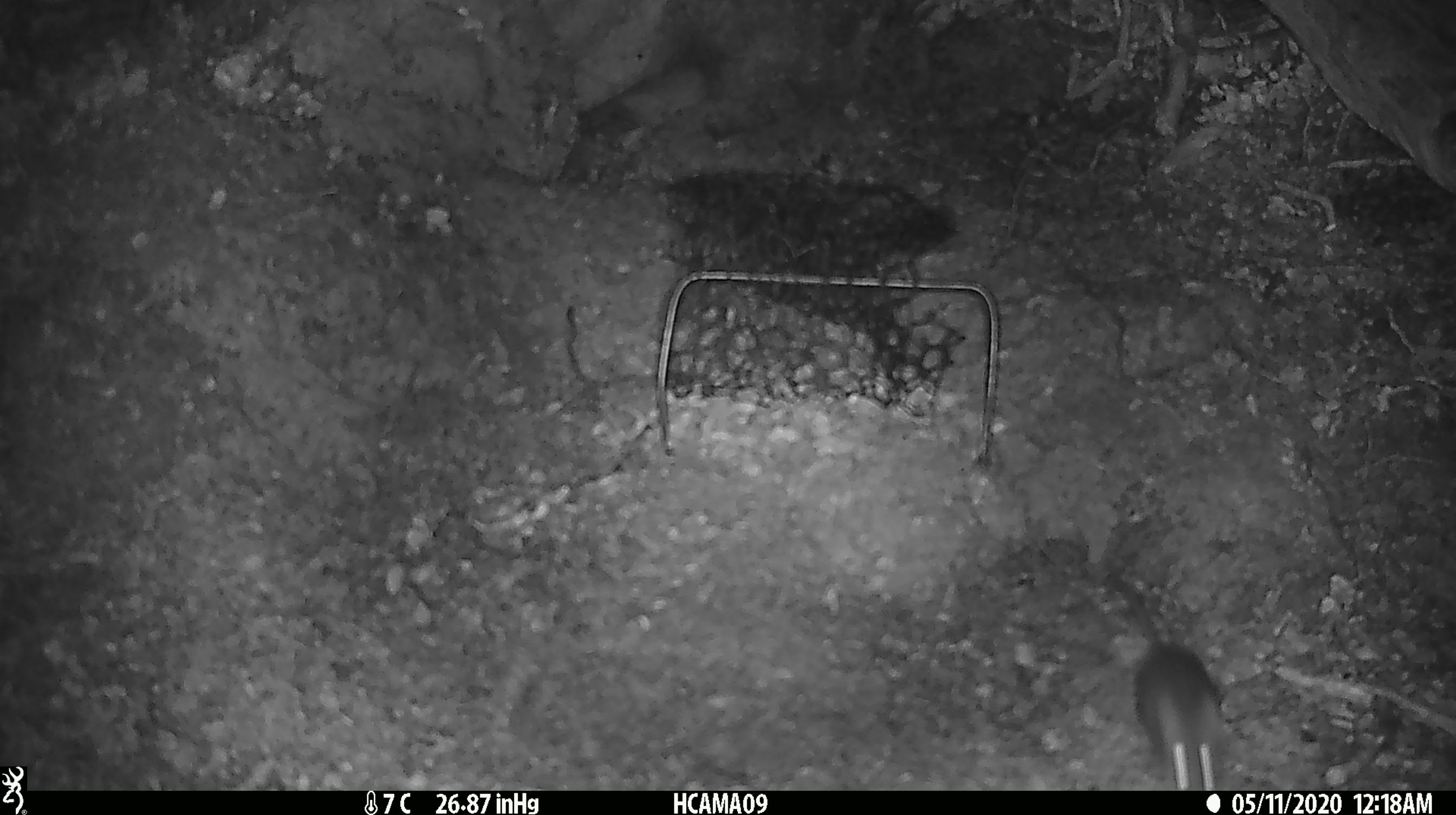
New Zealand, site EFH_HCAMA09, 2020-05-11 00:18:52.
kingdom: Animalia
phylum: Chordata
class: Mammalia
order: Rodentia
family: Muridae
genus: Mus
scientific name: Mus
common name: mouse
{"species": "mouse (Mus)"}